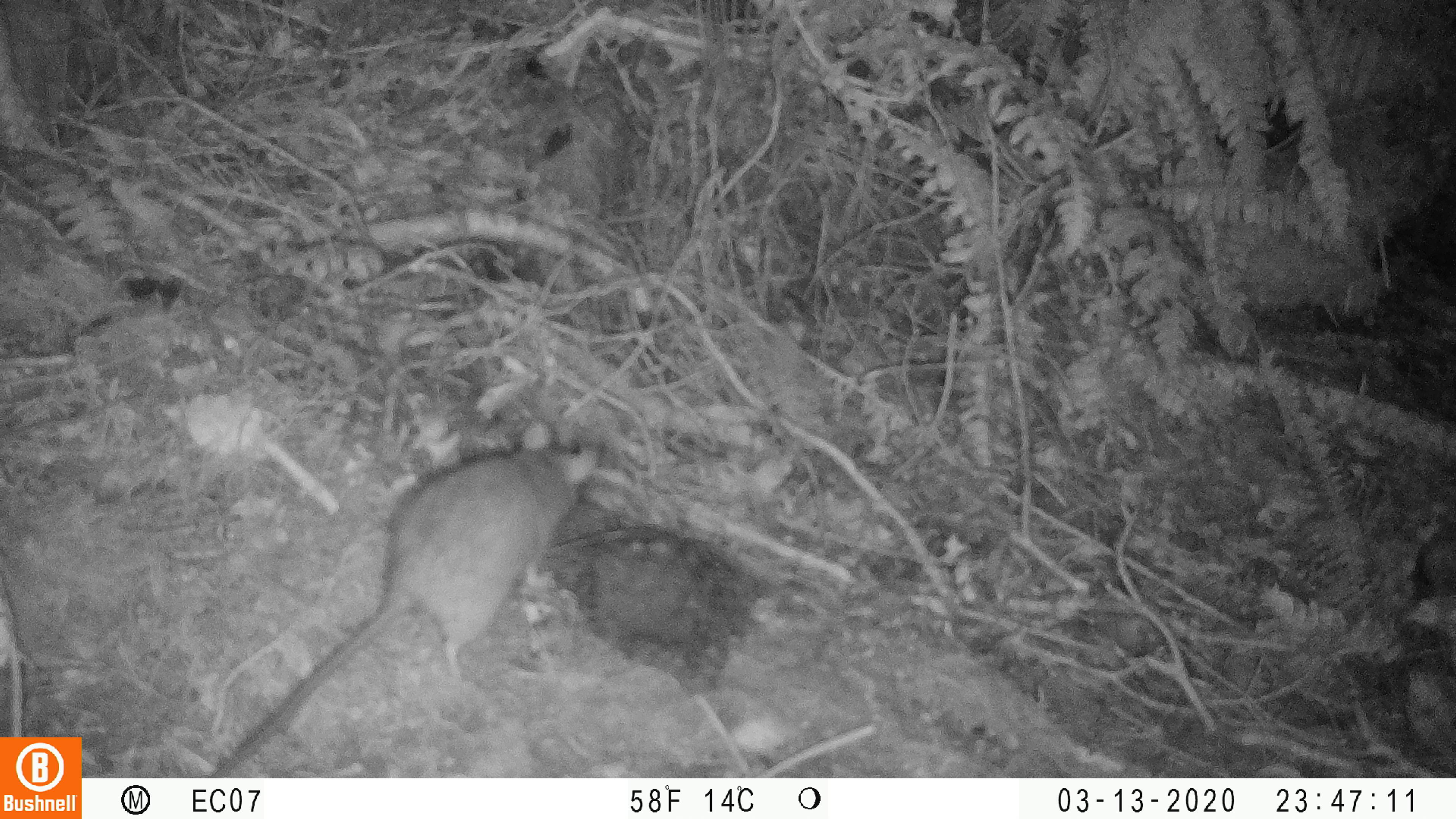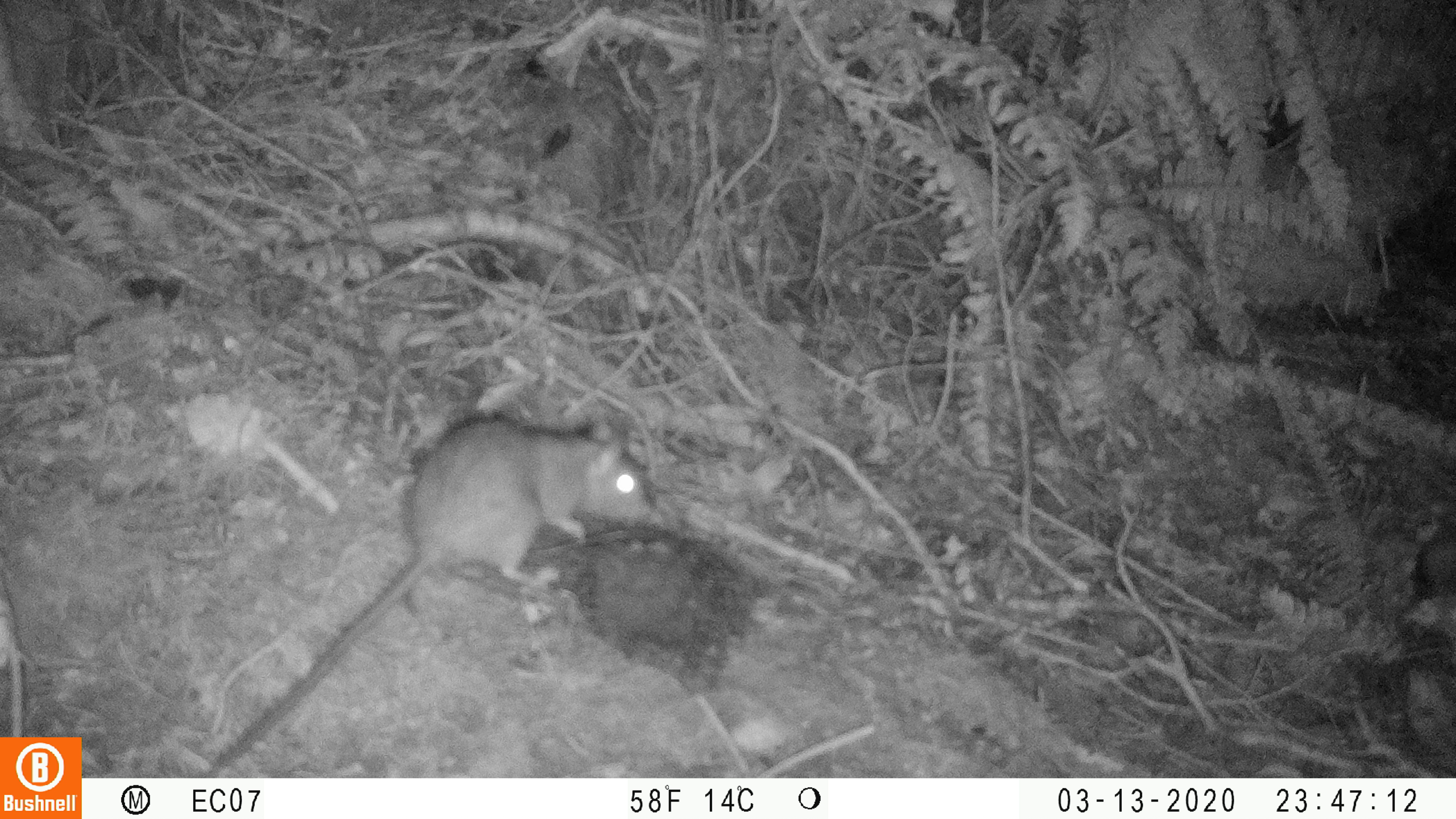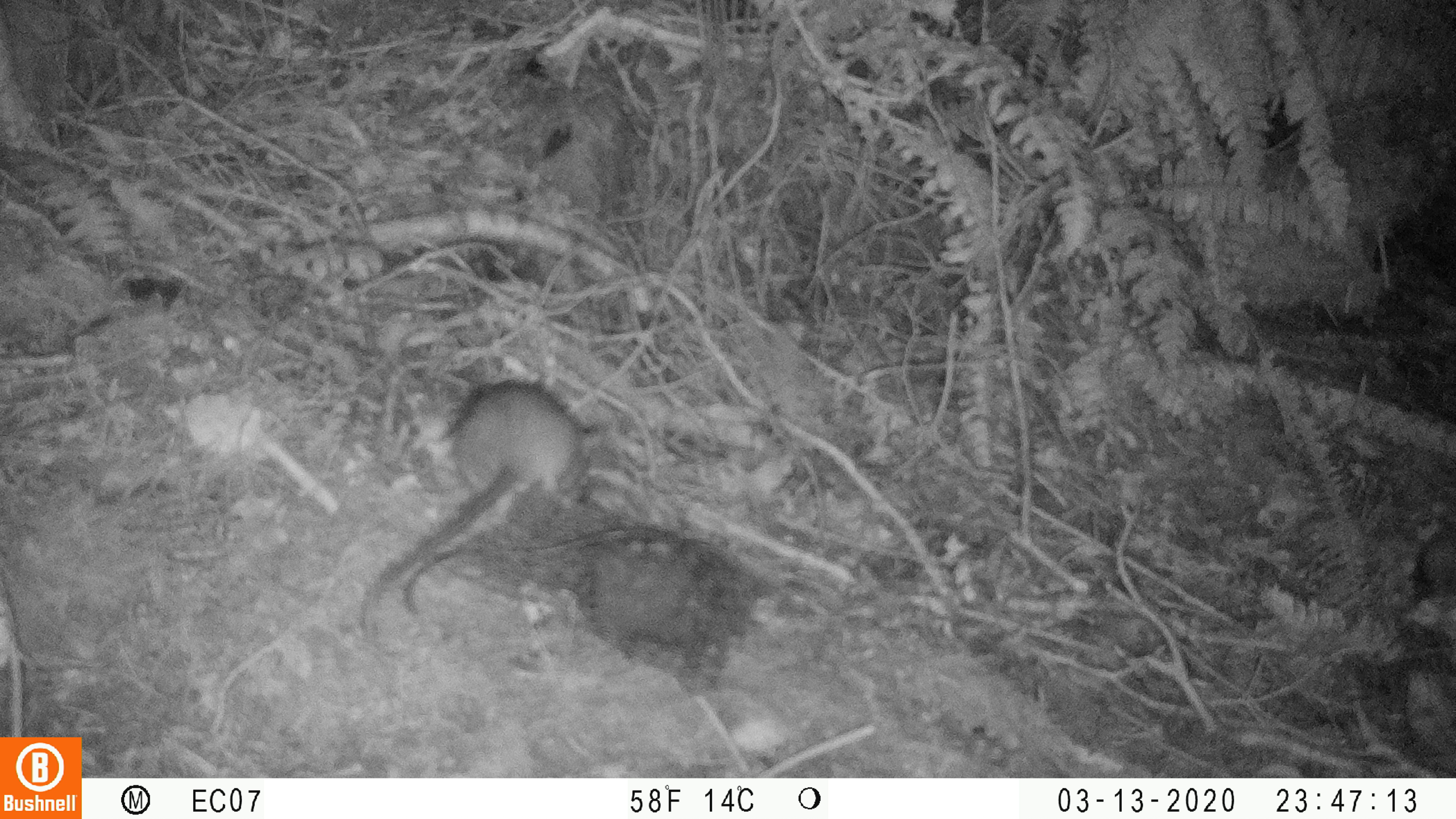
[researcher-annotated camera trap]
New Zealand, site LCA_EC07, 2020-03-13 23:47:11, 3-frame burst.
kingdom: Animalia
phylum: Chordata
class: Mammalia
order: Rodentia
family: Muridae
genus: Rattus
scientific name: Rattus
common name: rat